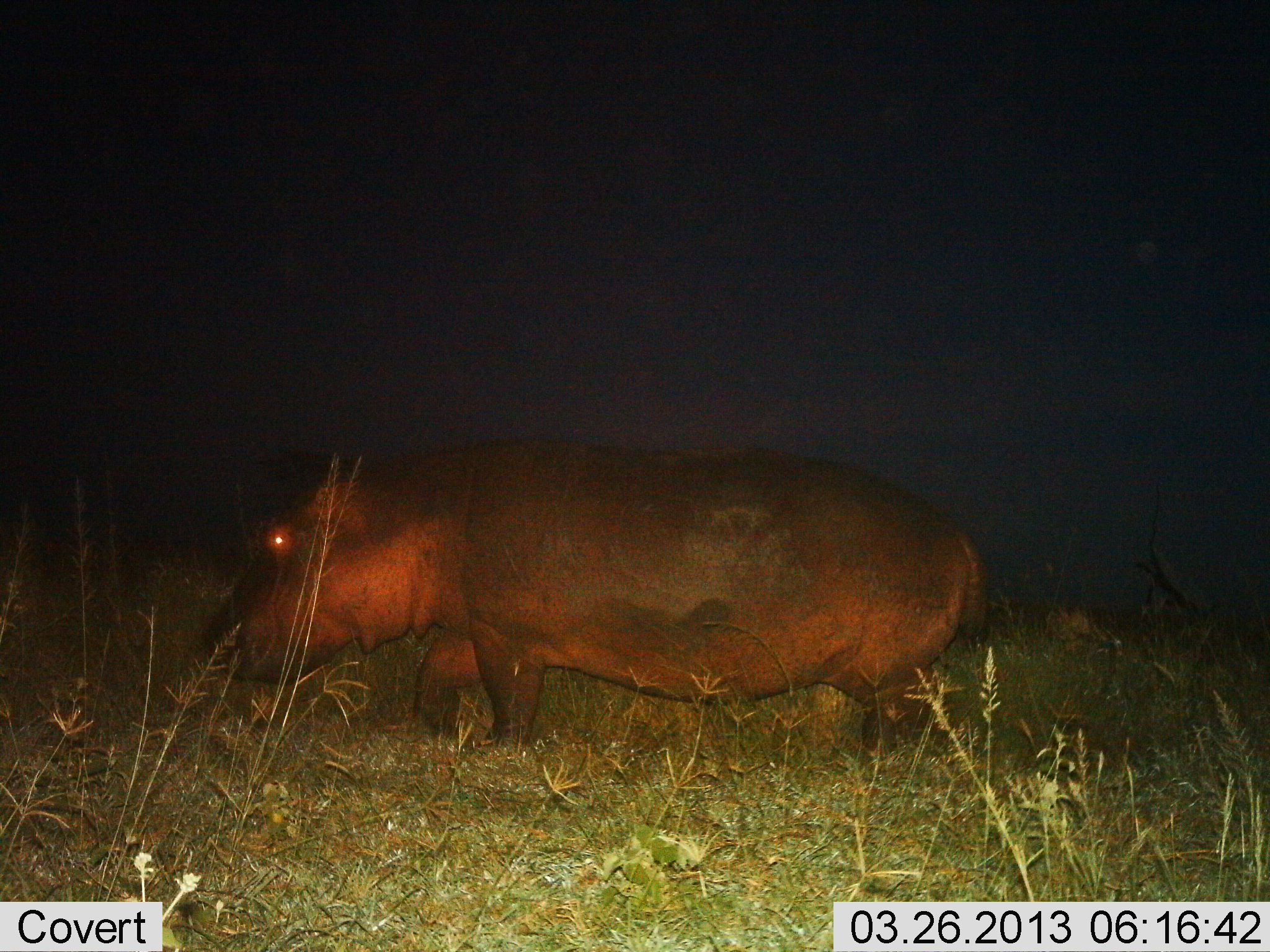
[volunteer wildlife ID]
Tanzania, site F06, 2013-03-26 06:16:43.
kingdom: Animalia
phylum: Chordata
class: Mammalia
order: Artiodactyla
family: Hippopotamidae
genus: Hippopotamus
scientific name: Hippopotamus amphibius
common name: hippopotamus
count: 1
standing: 15%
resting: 0%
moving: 79%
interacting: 0%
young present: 0%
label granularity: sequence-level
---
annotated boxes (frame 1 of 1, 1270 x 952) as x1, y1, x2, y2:
animal: 201, 439, 991, 771